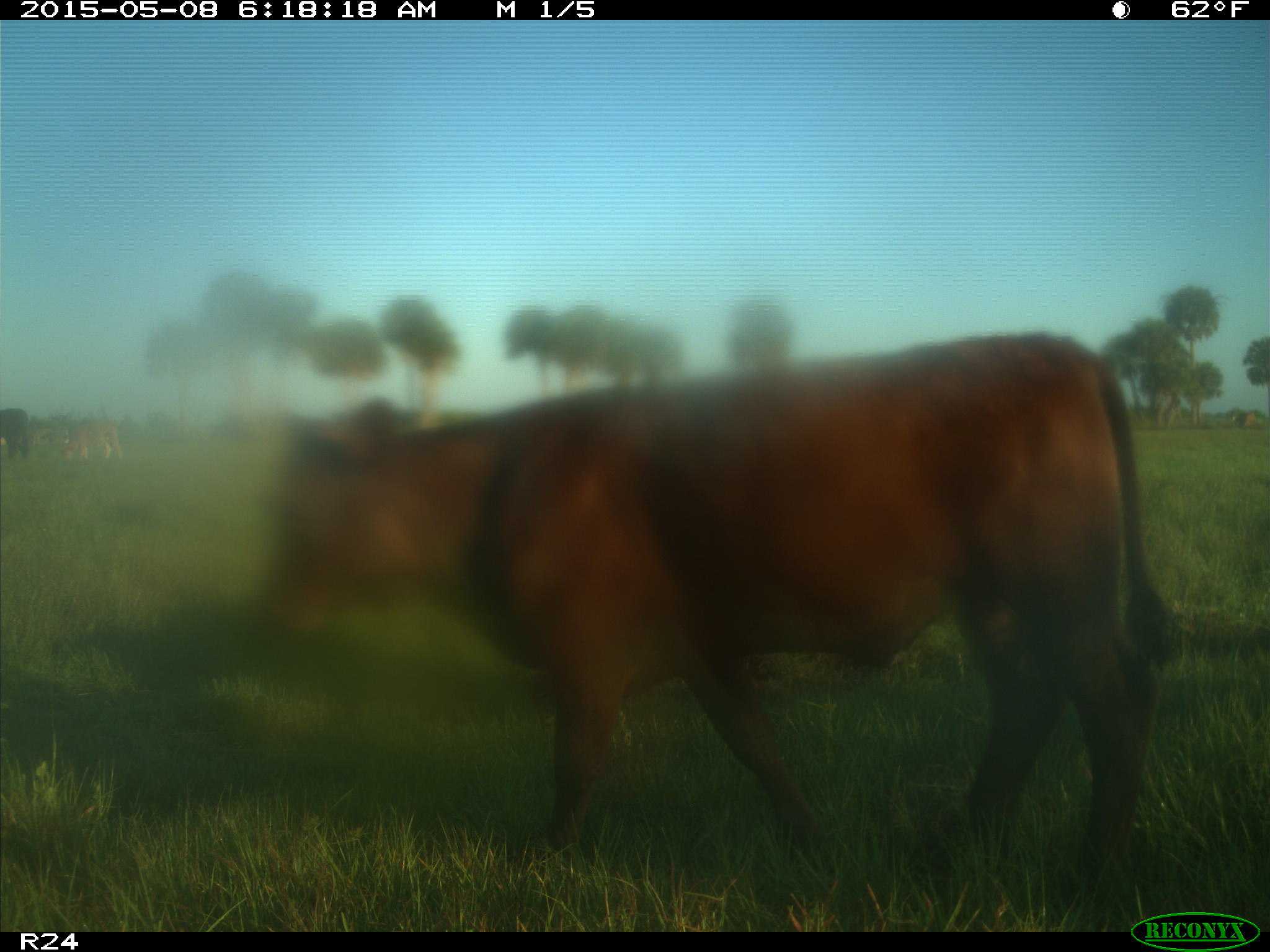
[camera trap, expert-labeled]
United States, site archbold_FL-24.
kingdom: Animalia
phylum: Chordata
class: Mammalia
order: Artiodactyla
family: Bovidae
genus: Bos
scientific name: Bos taurus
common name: domestic cow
Bos taurus (domestic cow).